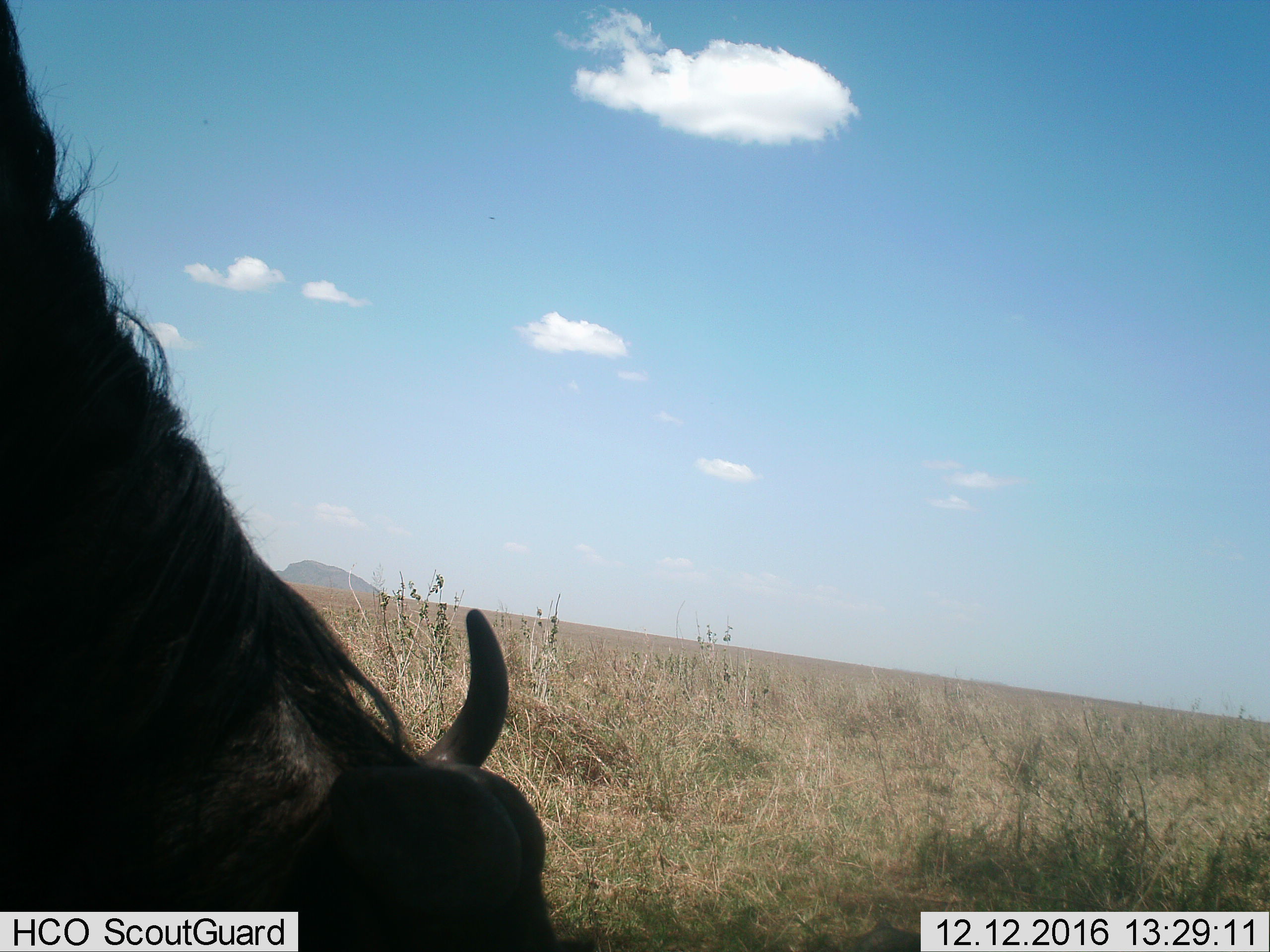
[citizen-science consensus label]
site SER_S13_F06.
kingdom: Animalia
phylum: Chordata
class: Mammalia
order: Artiodactyla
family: Bovidae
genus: Connochaetes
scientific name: Connochaetes taurinus taurinus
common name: blue wildebeest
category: wildebeestblue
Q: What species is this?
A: Wildebeestblue (blue wildebeest) (Connochaetes taurinus taurinus).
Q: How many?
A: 1.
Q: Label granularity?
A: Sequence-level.